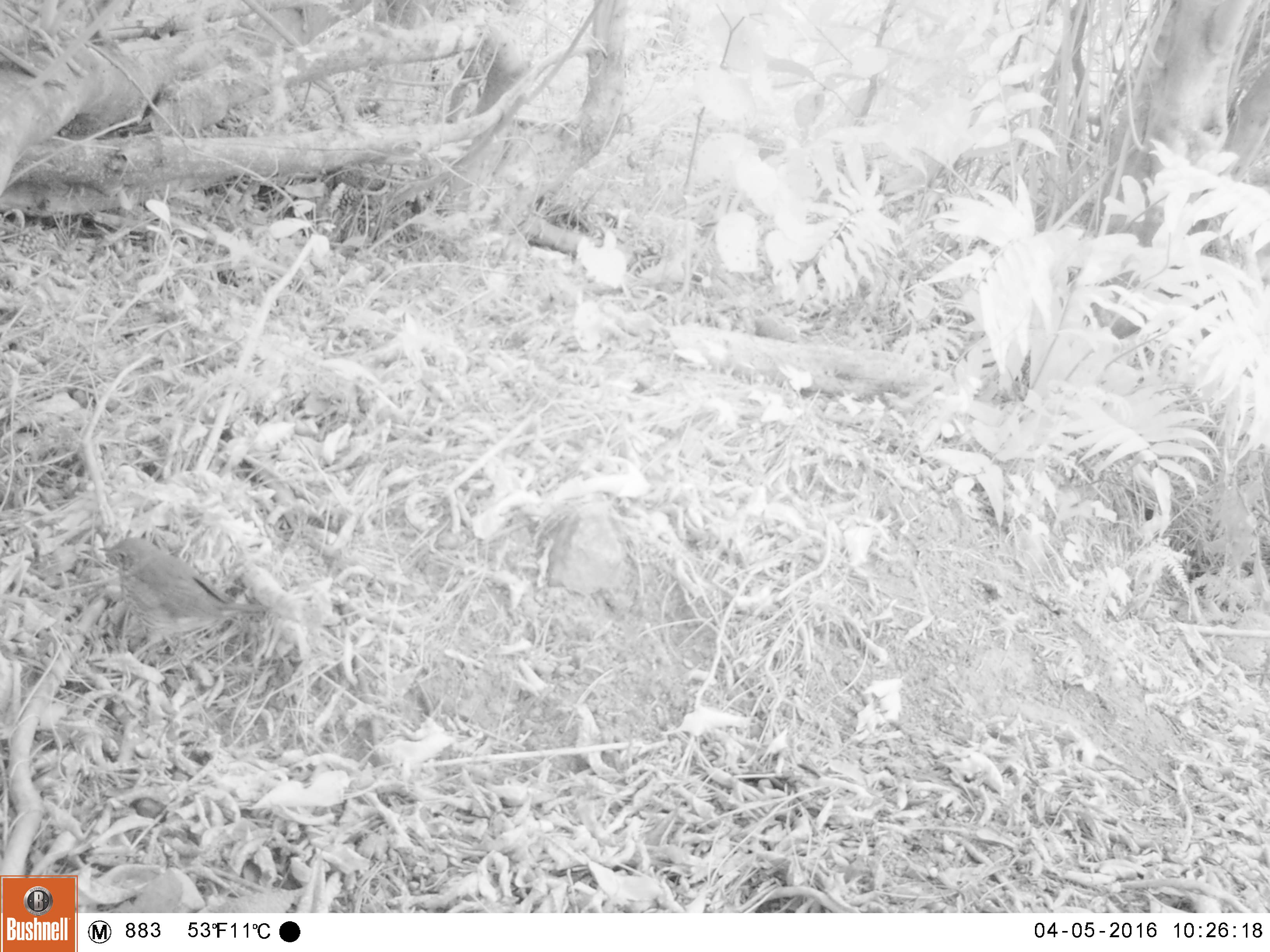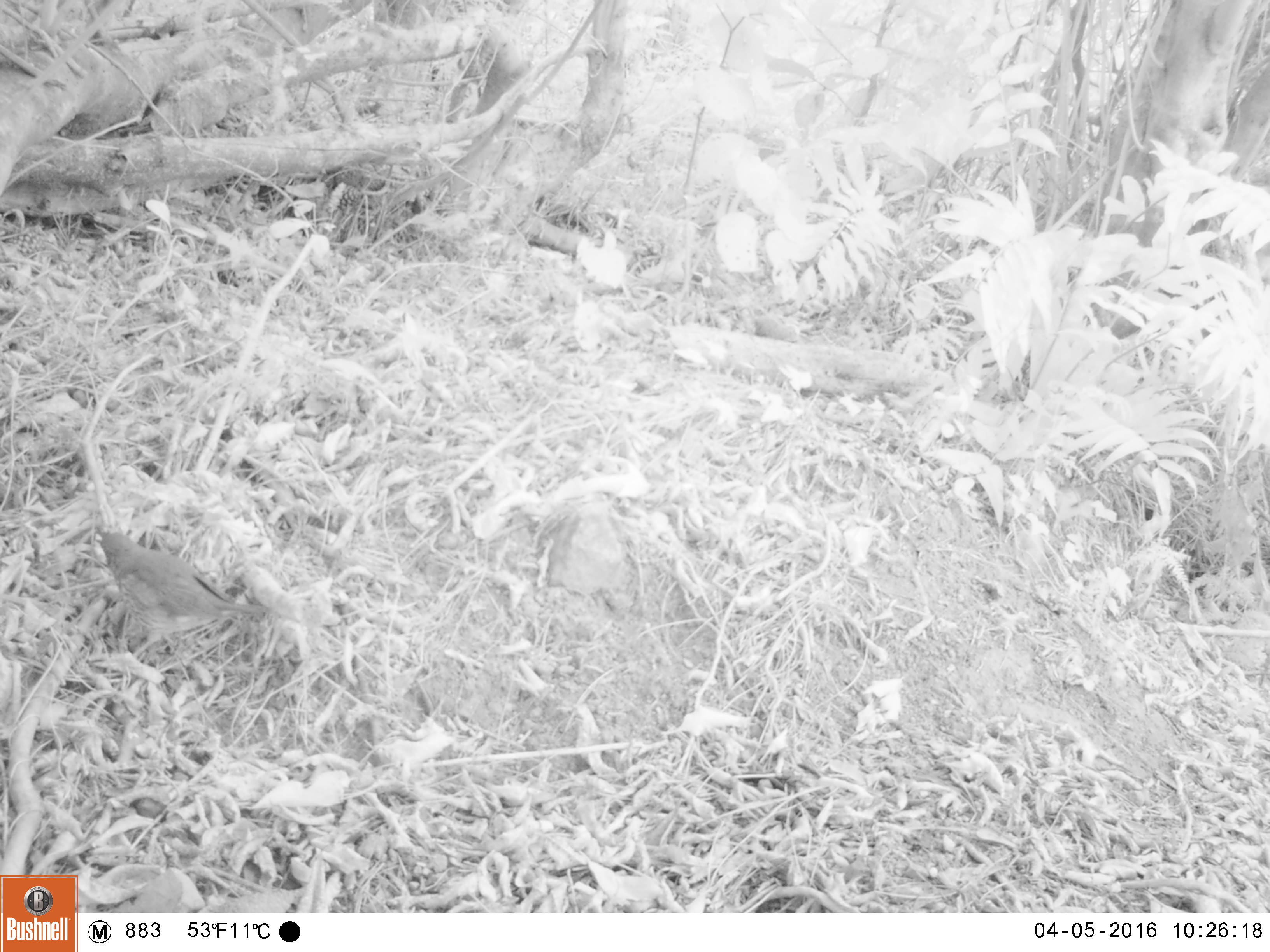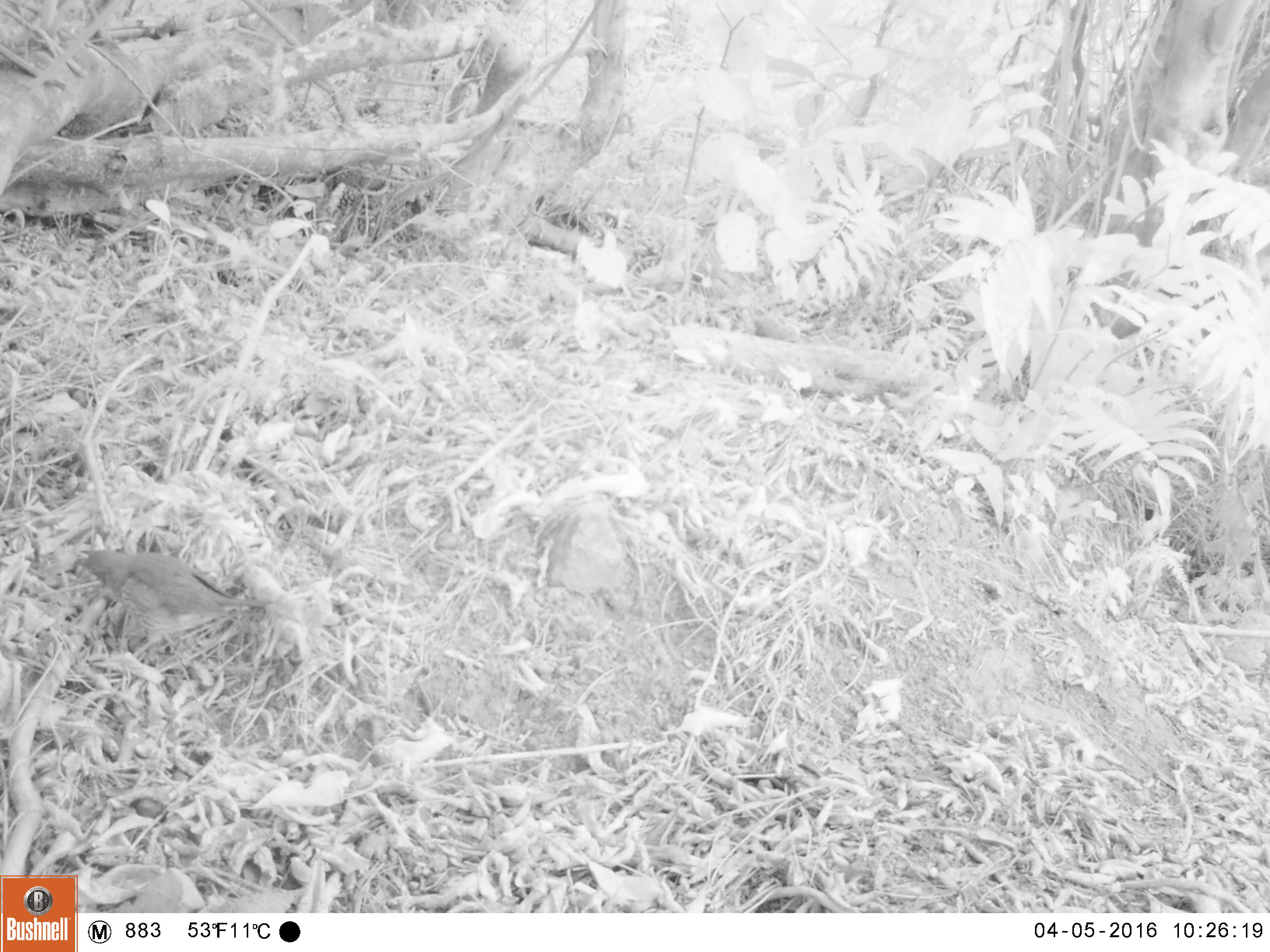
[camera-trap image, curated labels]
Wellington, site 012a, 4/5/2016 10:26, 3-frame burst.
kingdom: Animalia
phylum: Chordata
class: Aves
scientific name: Aves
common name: bird